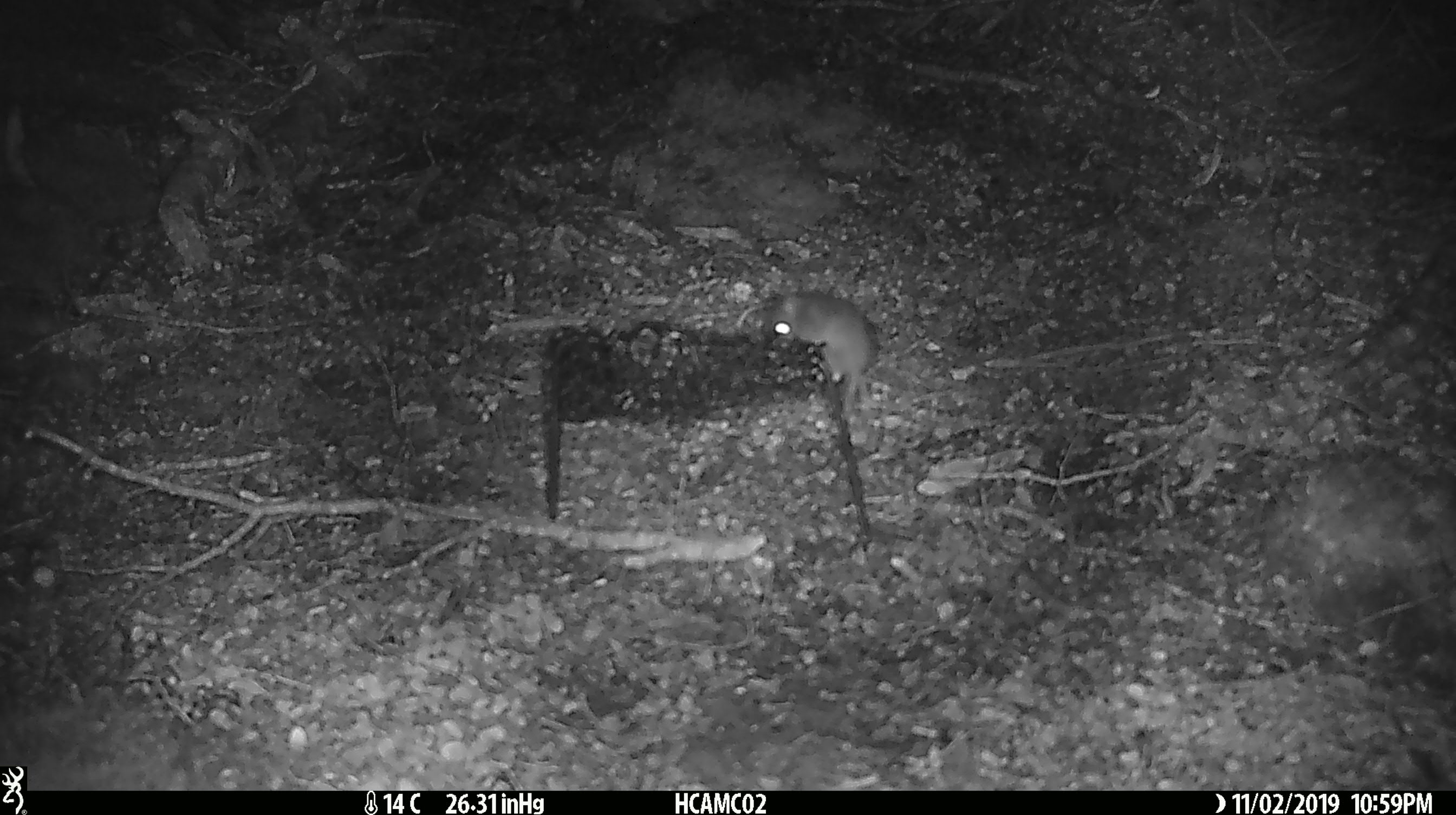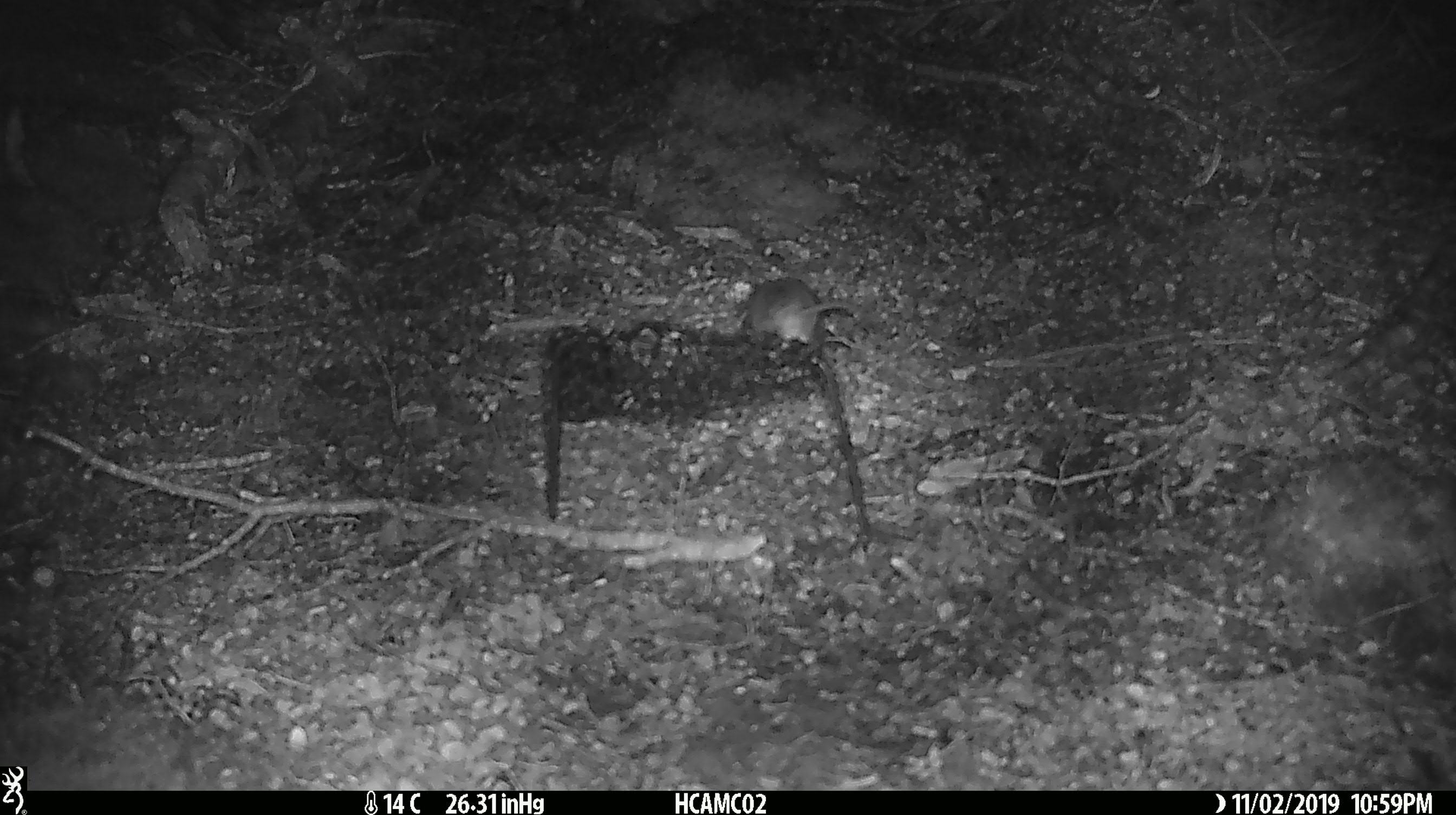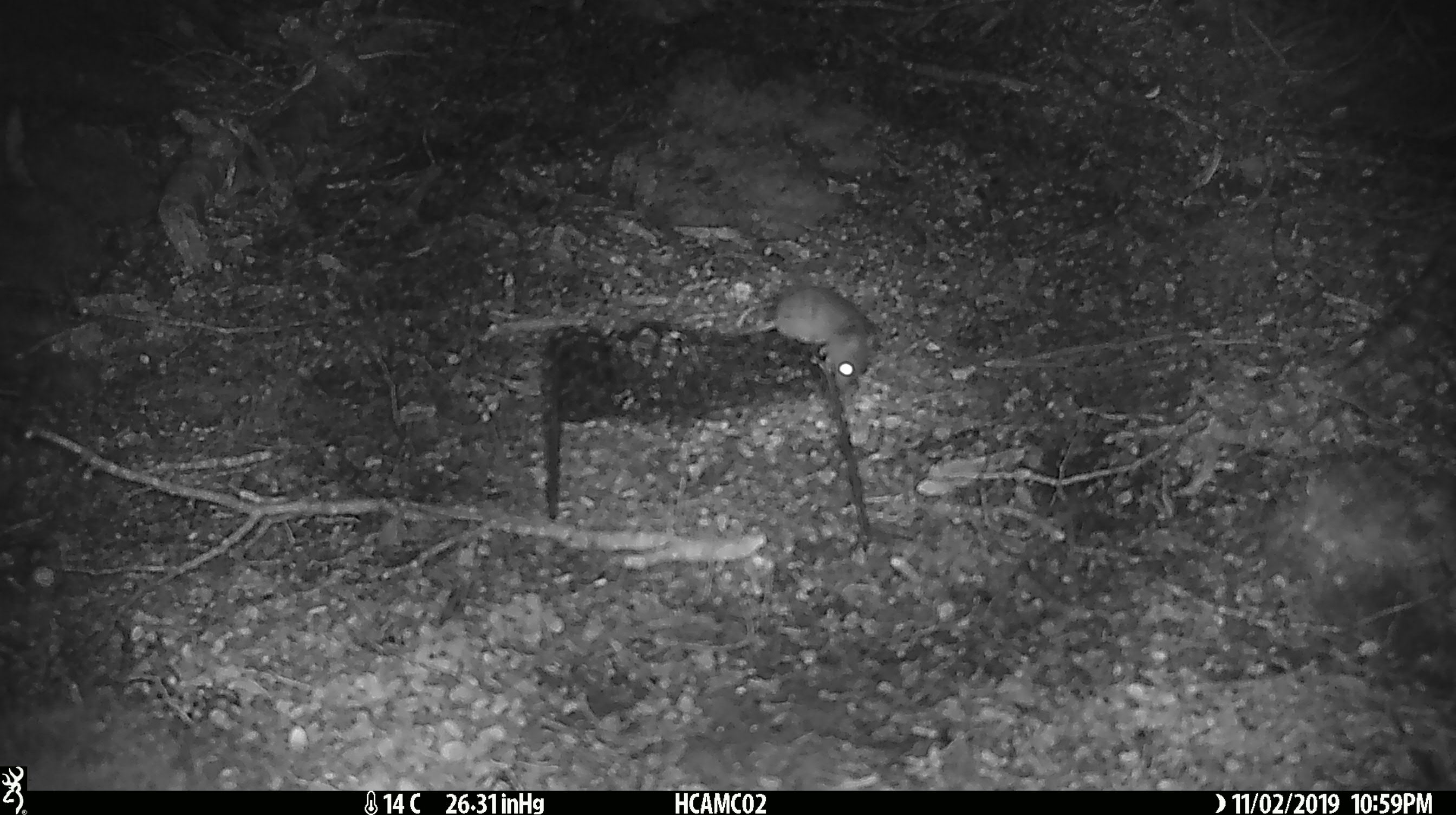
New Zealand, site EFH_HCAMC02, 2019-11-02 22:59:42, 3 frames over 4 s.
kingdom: Animalia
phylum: Chordata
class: Mammalia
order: Rodentia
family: Muridae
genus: Mus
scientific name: Mus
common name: mouse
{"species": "mouse (Mus)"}